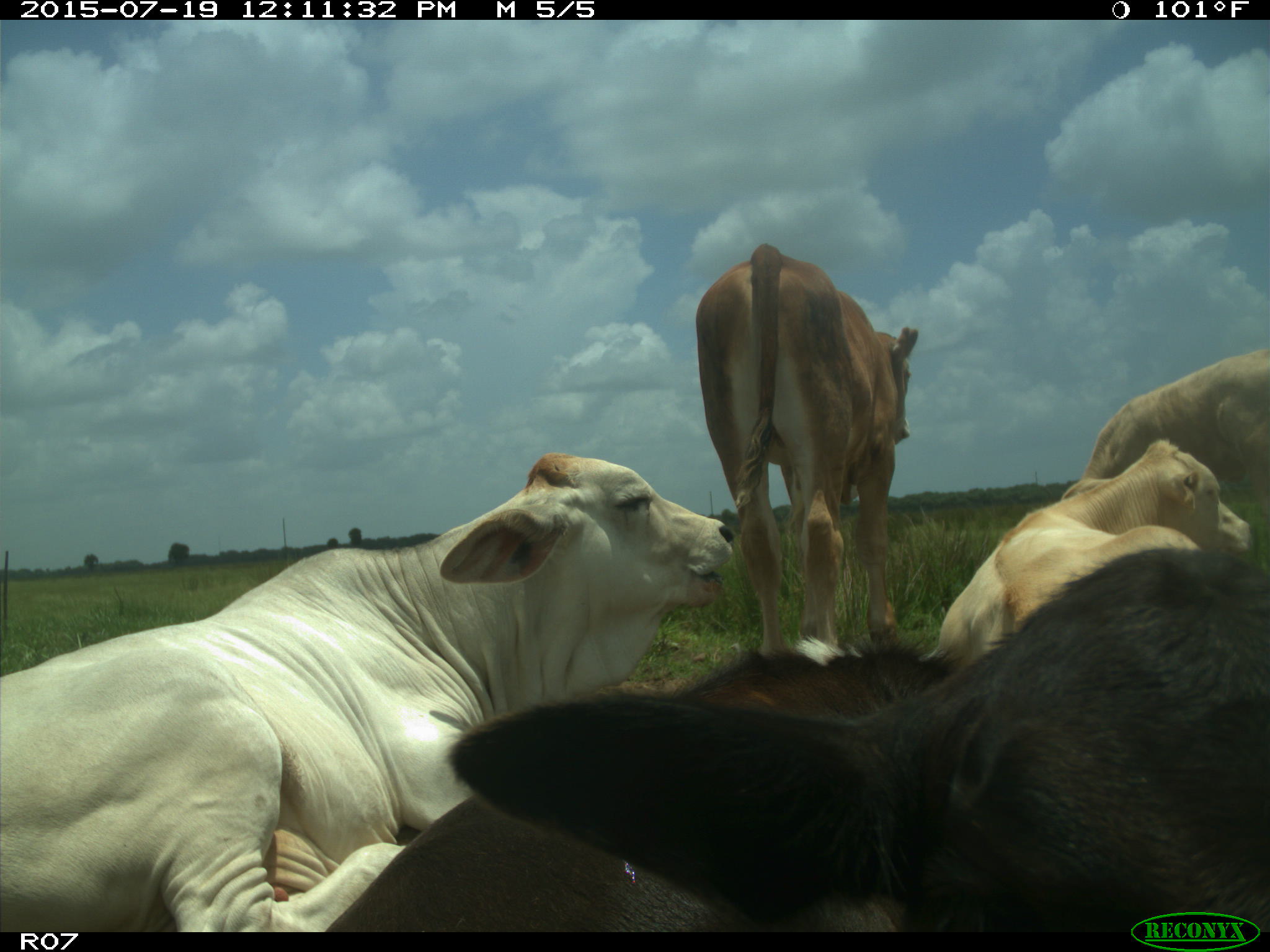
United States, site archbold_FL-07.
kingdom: Animalia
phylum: Chordata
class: Mammalia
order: Artiodactyla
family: Bovidae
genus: Bos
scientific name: Bos taurus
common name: domestic cow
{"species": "Bos taurus (domestic cow)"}